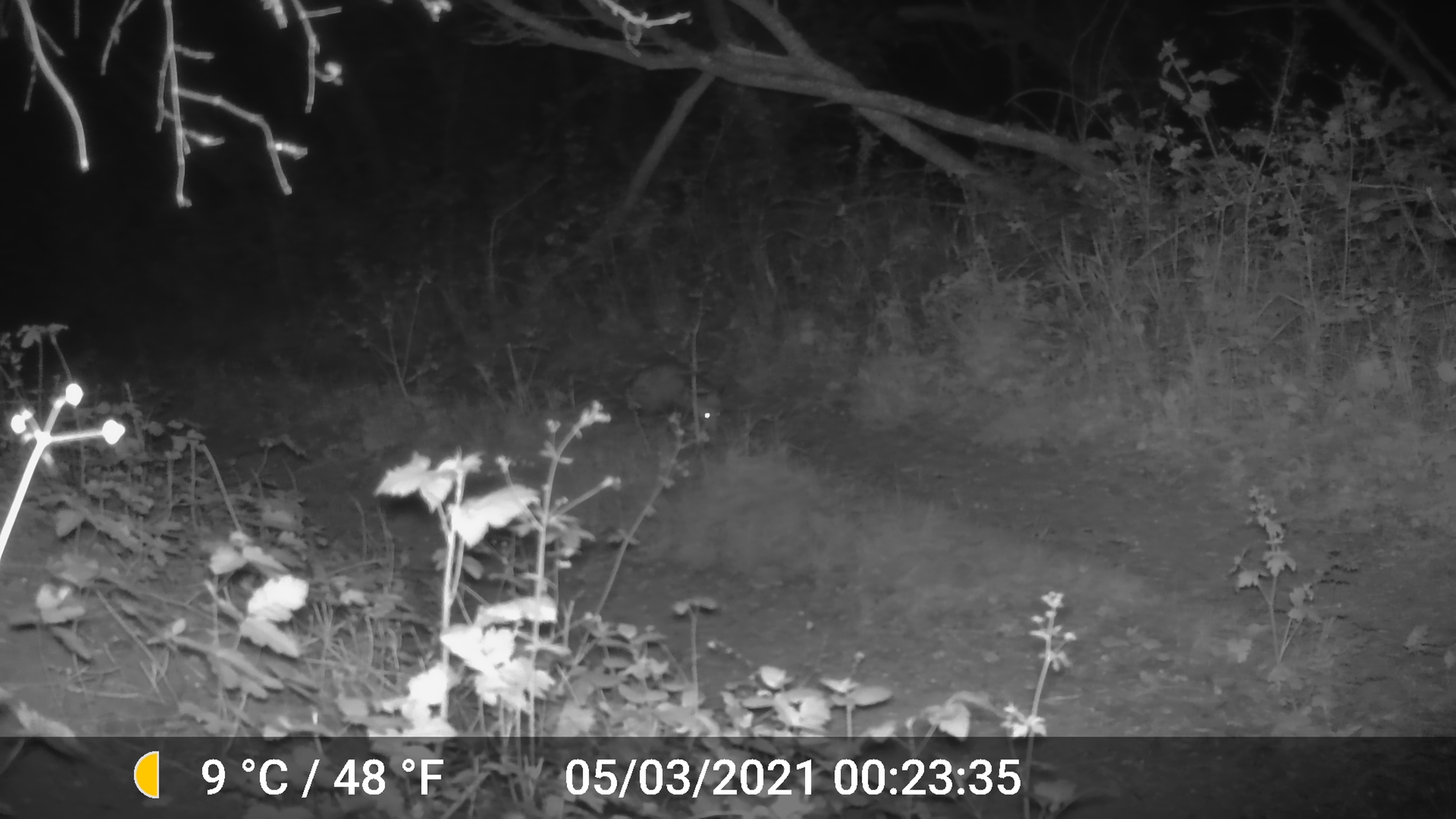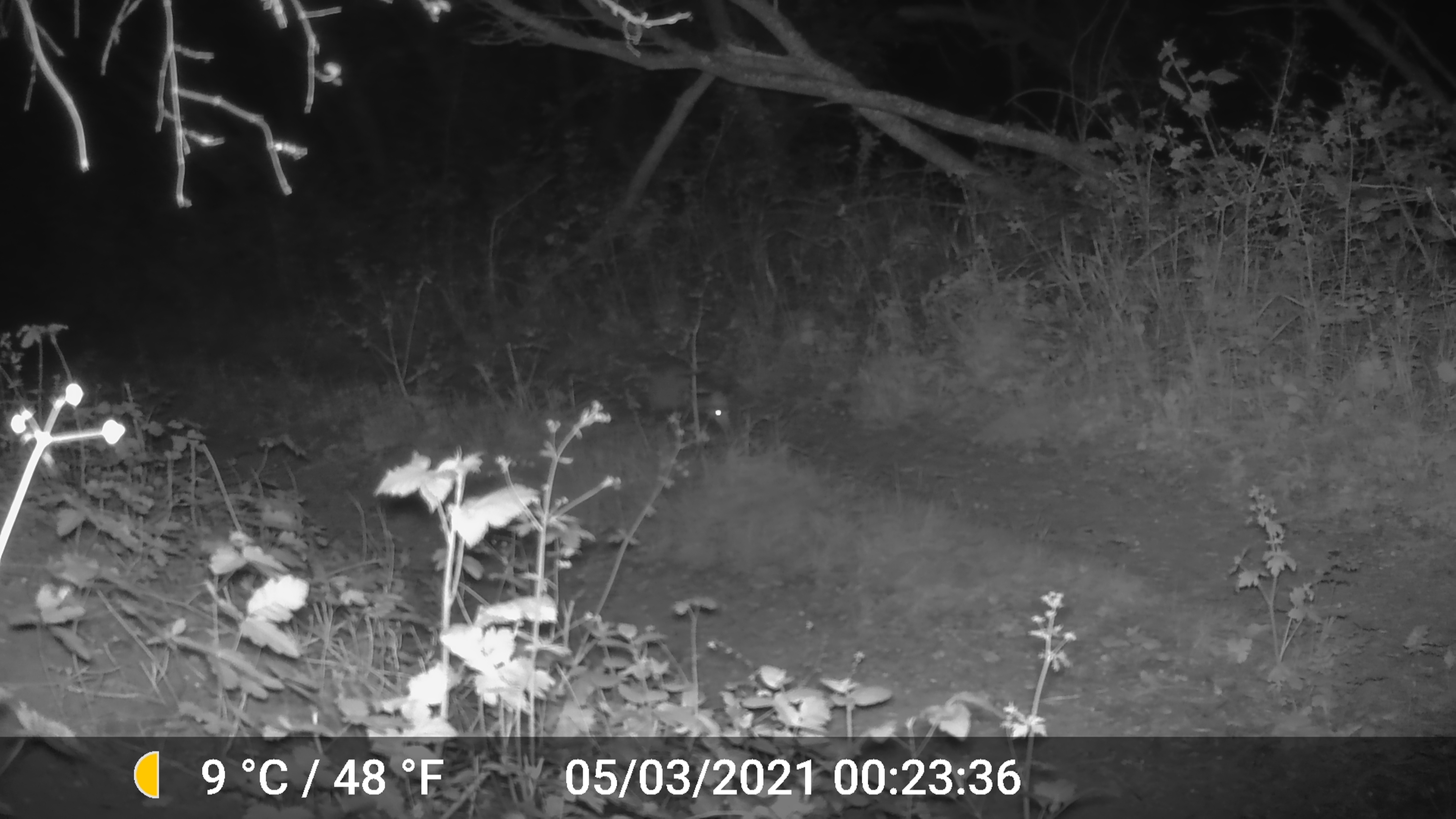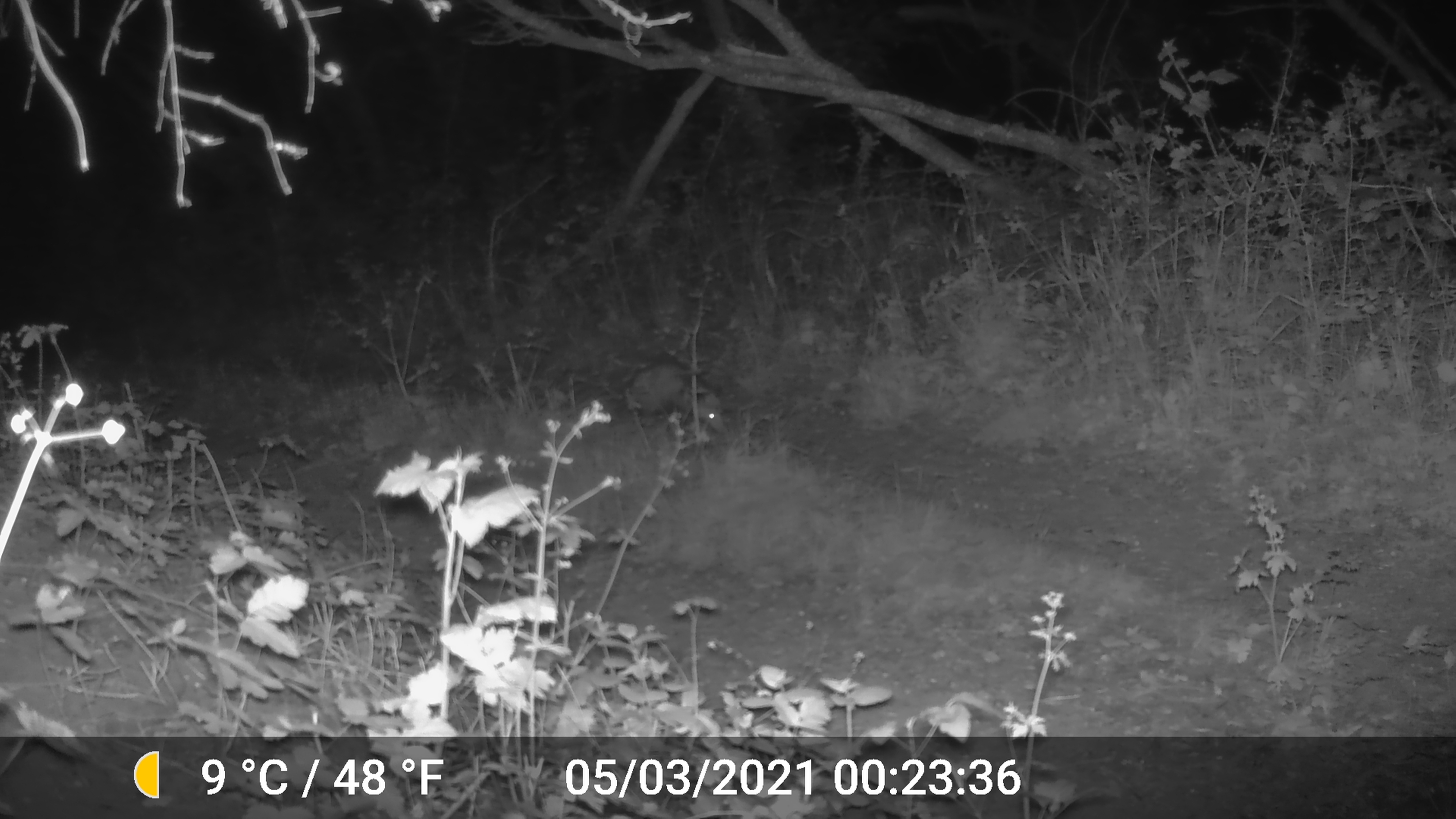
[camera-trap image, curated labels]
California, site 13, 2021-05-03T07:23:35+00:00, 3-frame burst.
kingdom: Animalia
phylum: Chordata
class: Mammalia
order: Didelphimorphia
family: Didelphidae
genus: Didelphis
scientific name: Didelphis virginiana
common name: virginia opossum